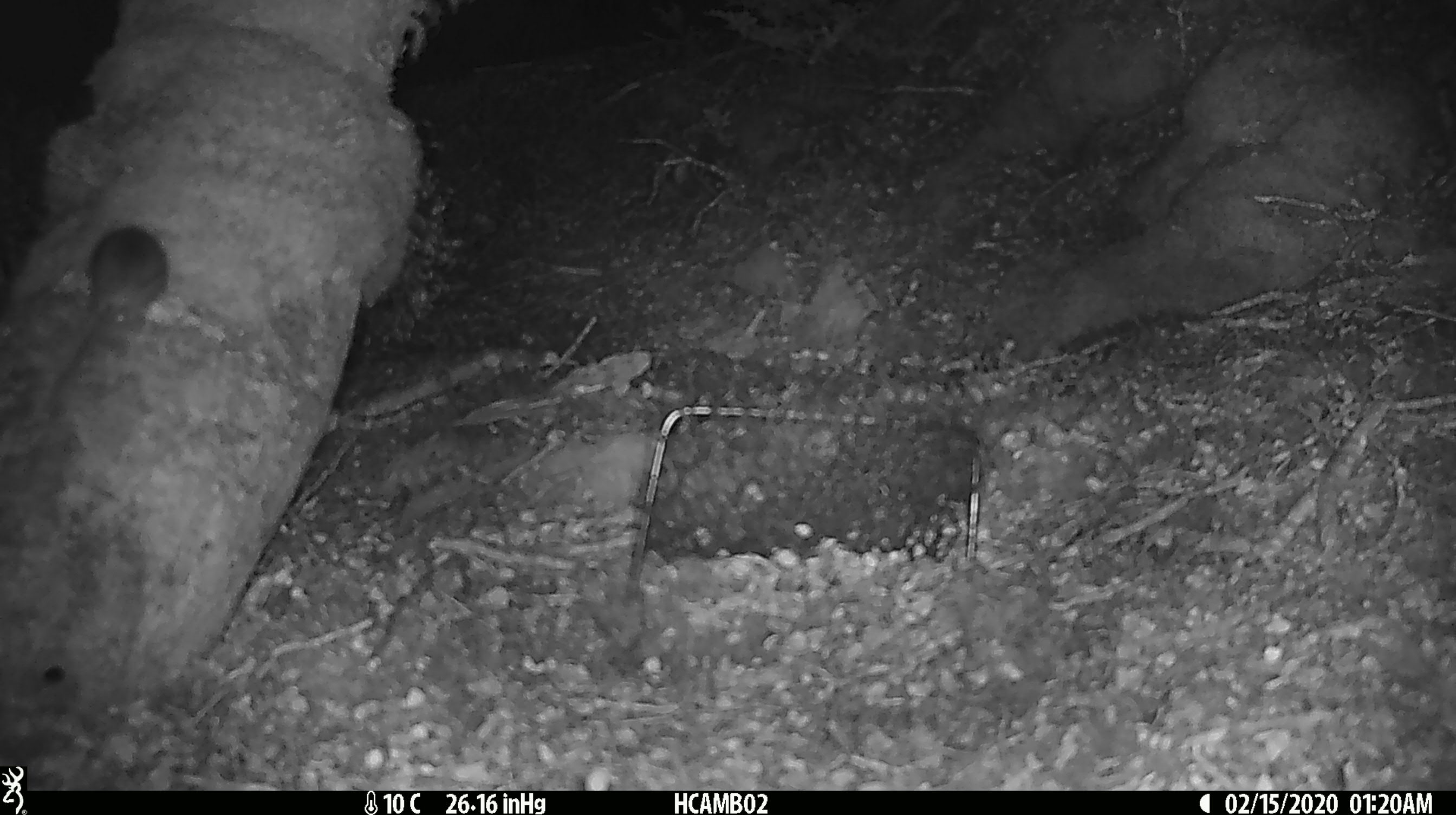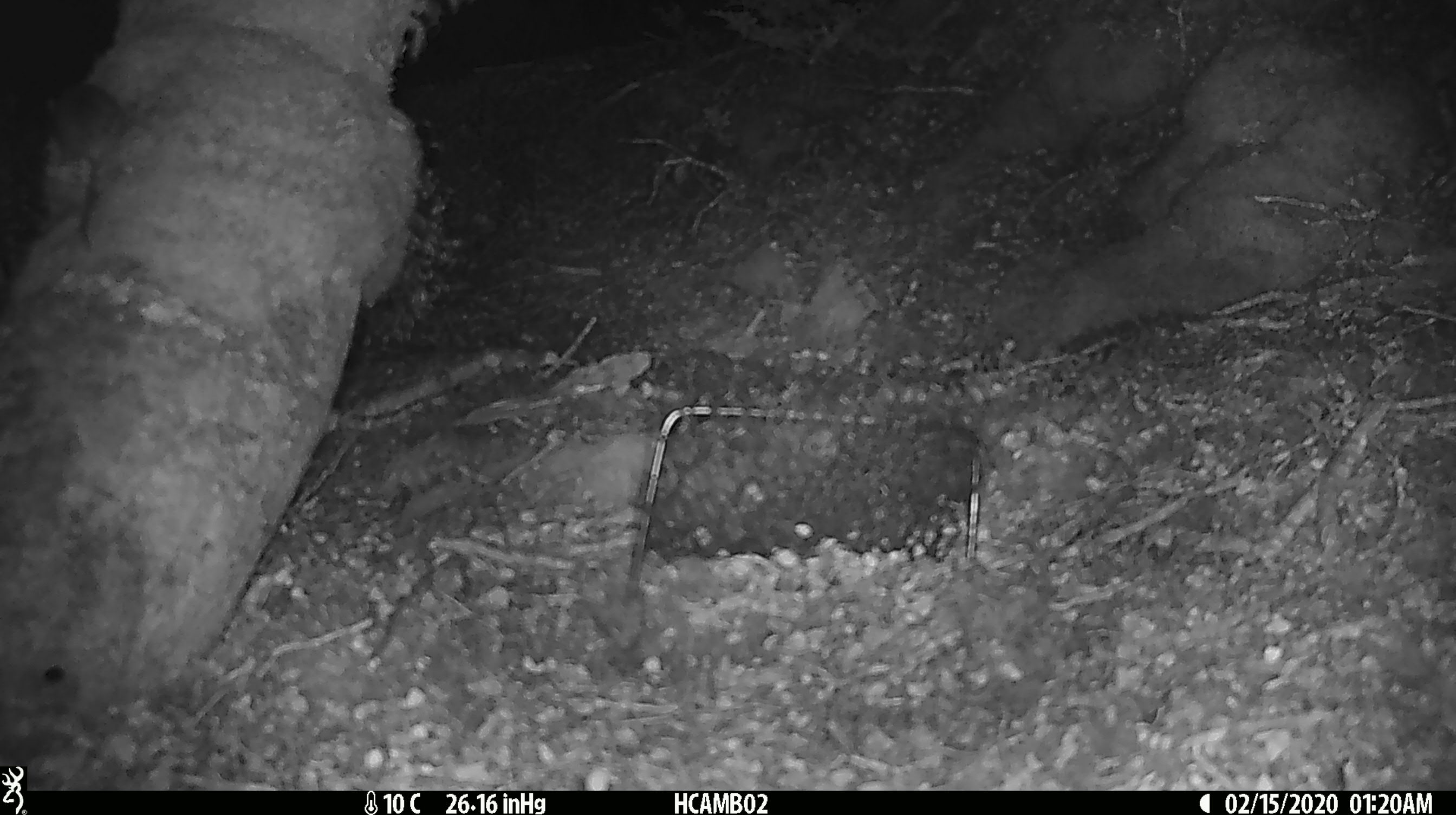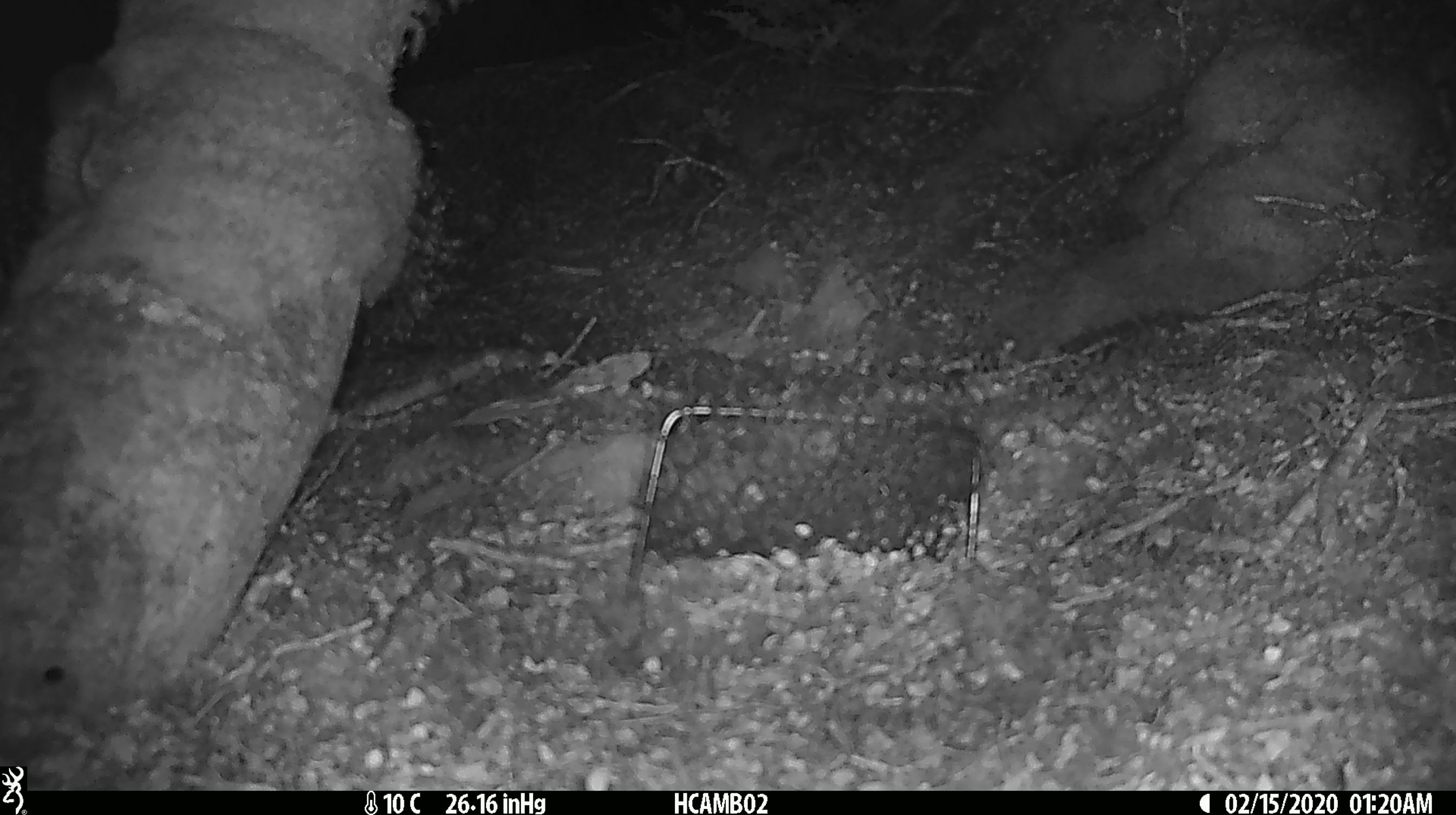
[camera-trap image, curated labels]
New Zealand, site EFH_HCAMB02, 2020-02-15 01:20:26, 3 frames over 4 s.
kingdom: Animalia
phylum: Chordata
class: Mammalia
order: Rodentia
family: Muridae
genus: Mus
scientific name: Mus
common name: mouse